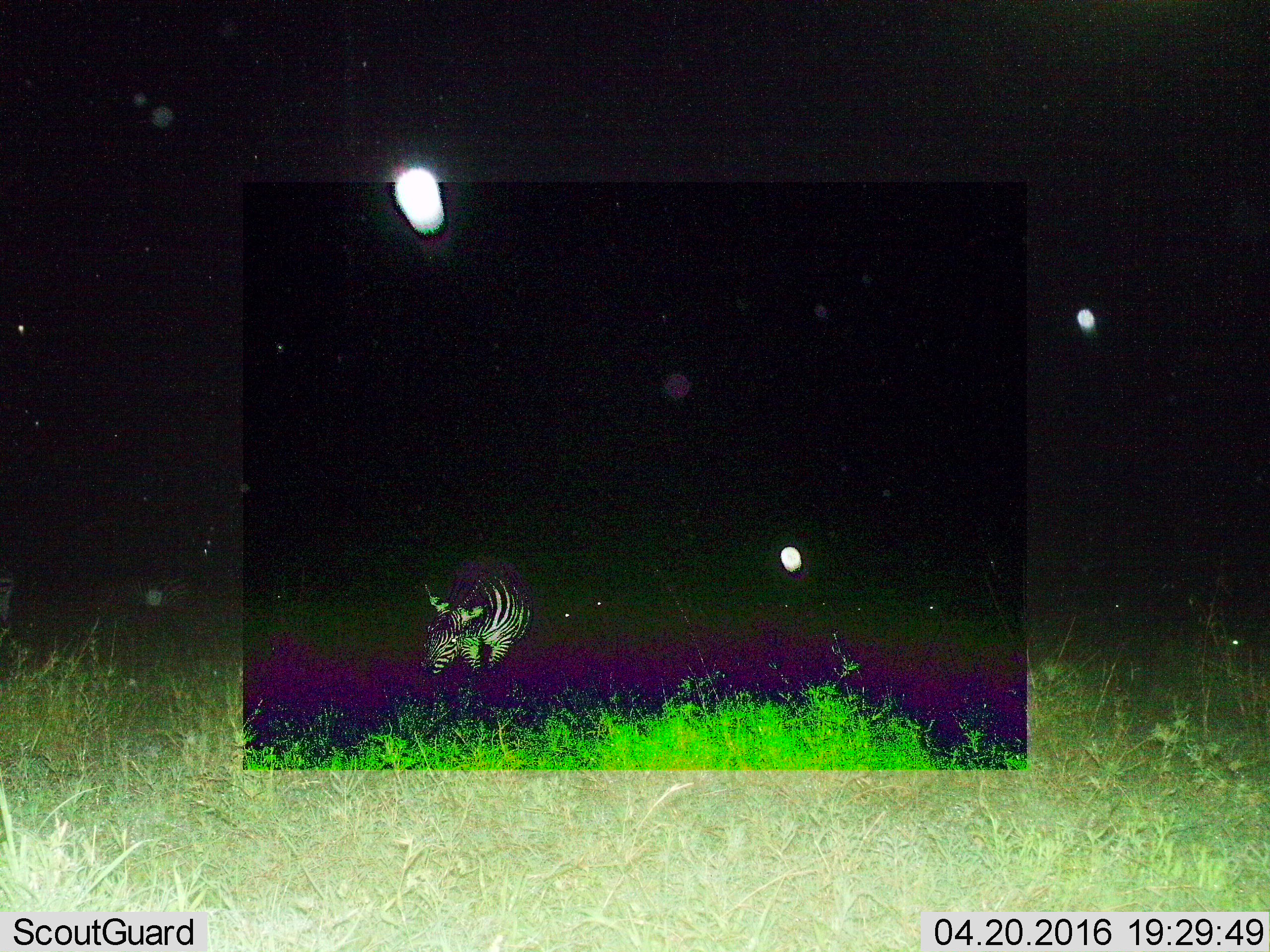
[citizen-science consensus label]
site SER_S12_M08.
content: unidentified animal